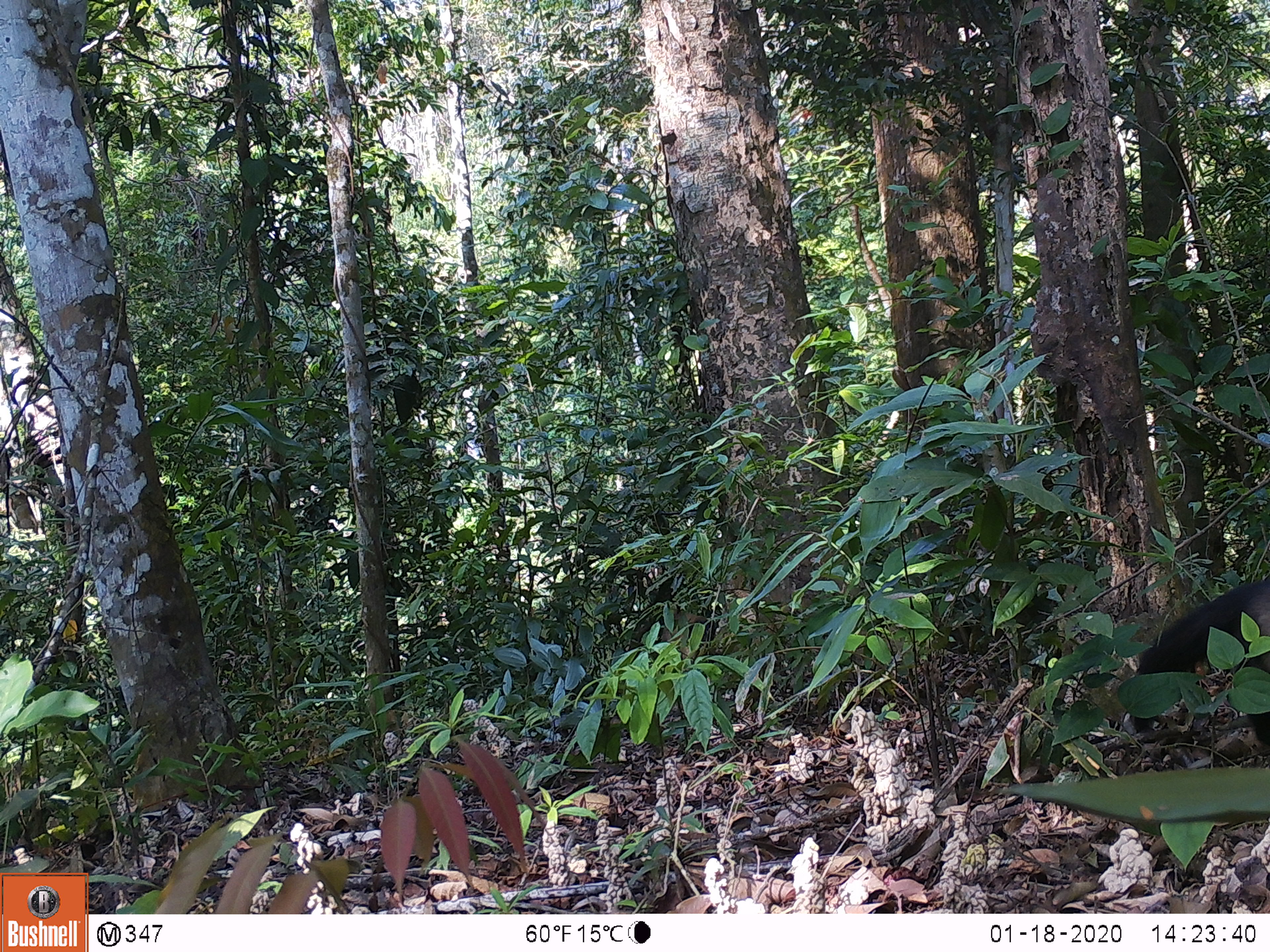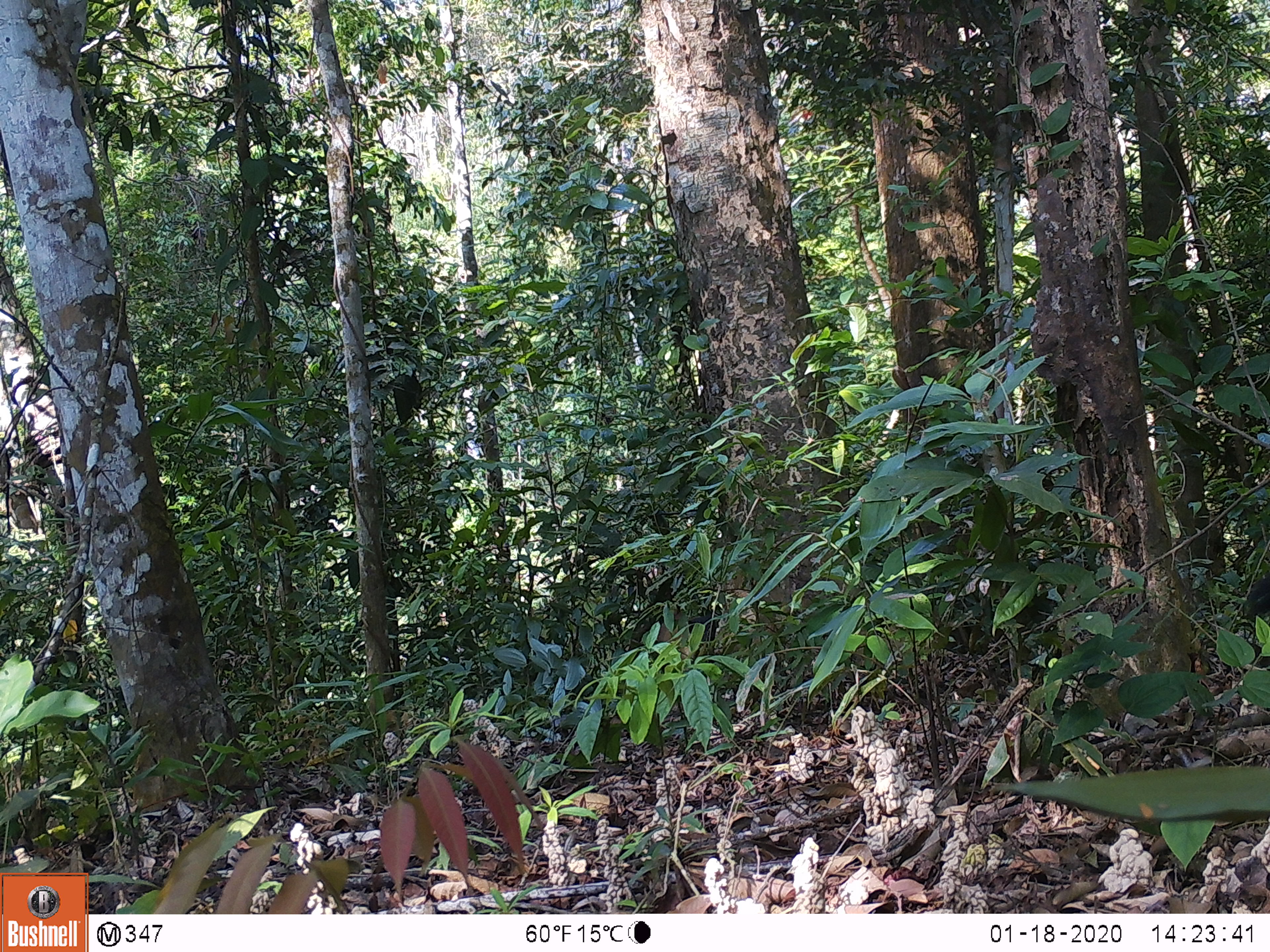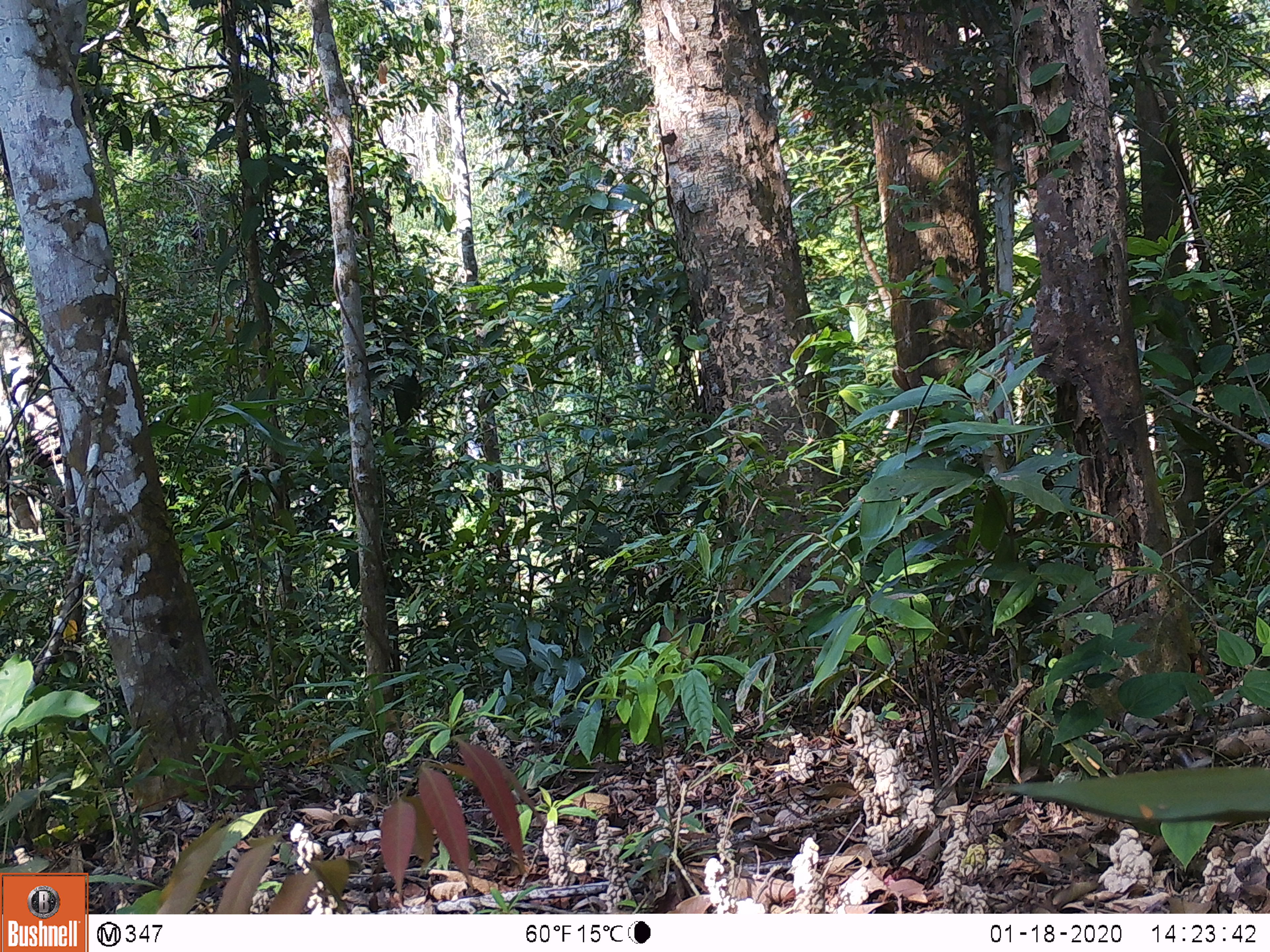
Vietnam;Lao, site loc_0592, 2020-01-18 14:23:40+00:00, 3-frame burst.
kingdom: Animalia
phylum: Chordata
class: Mammalia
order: Carnivora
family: Mustelidae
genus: Martes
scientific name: Martes flavigula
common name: yellow-throated marten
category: yellow throated marten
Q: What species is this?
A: Yellow throated marten (yellow-throated marten) (Martes flavigula).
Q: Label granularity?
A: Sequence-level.